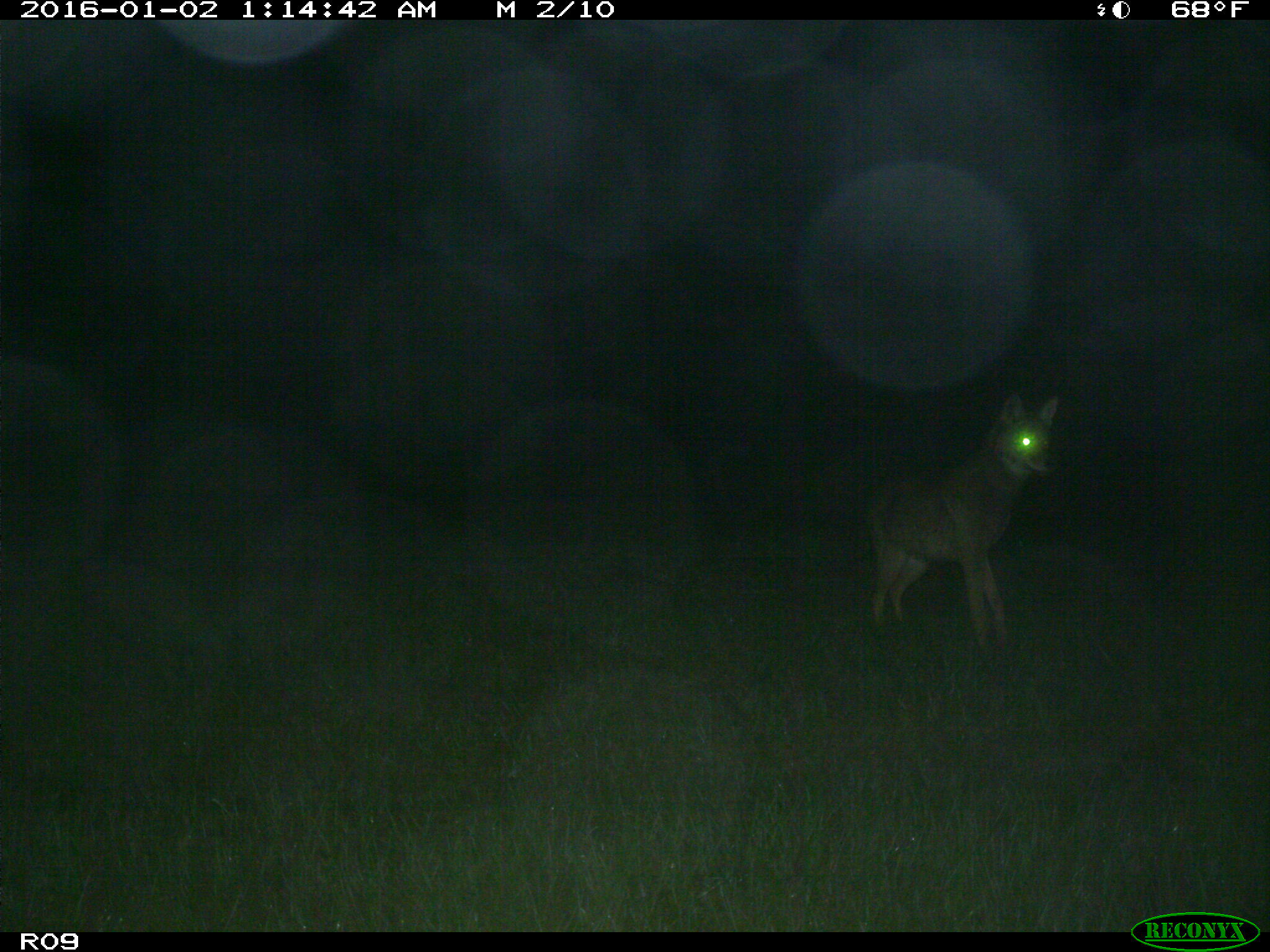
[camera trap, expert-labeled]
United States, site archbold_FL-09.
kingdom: Animalia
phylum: Chordata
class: Mammalia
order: Carnivora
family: Canidae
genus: Canis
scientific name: Canis latrans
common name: coyote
Canis latrans (coyote).